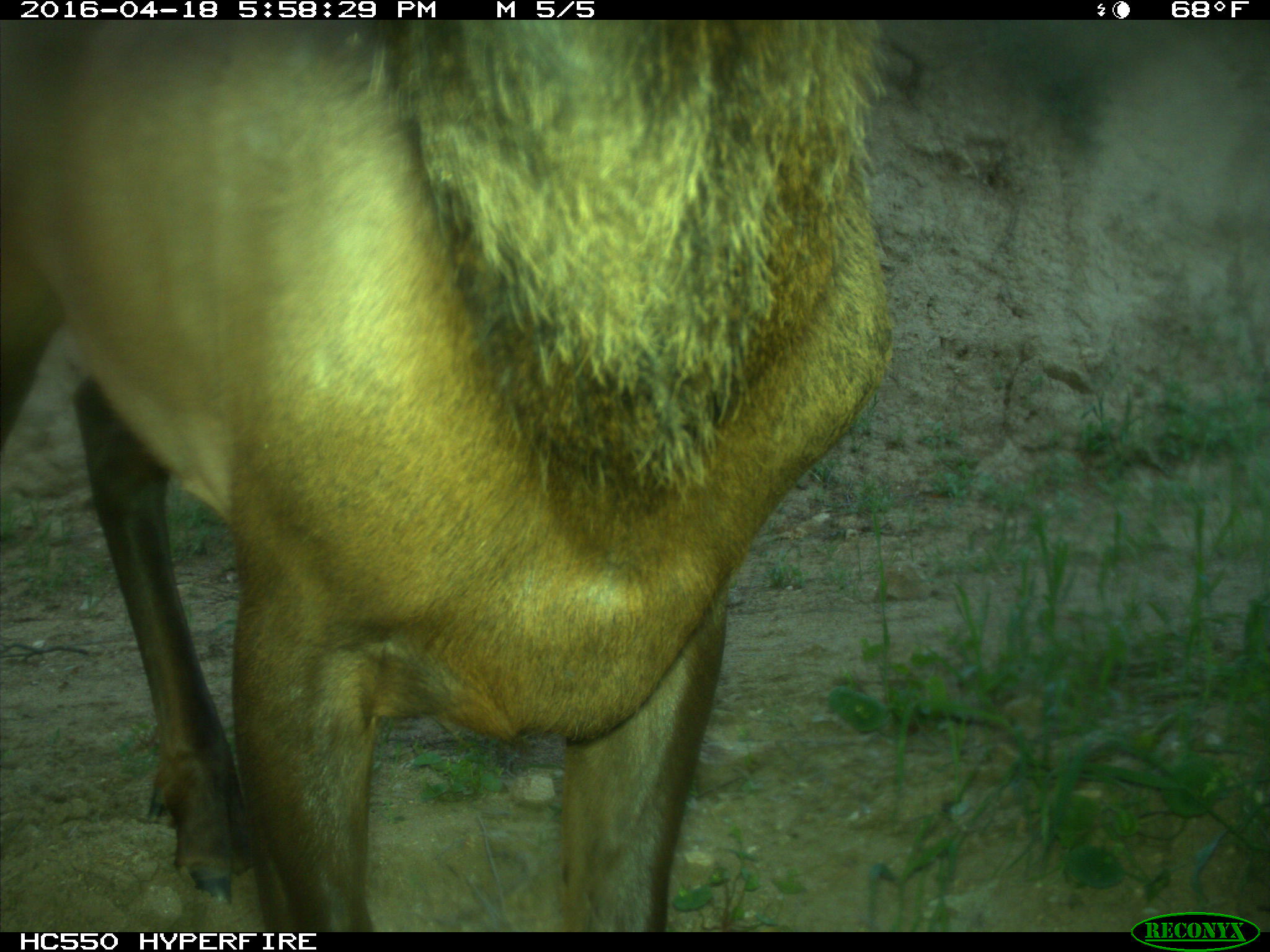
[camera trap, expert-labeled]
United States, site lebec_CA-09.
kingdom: Animalia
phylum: Chordata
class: Mammalia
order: Artiodactyla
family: Cervidae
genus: Cervus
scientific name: Cervus canadensis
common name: elk